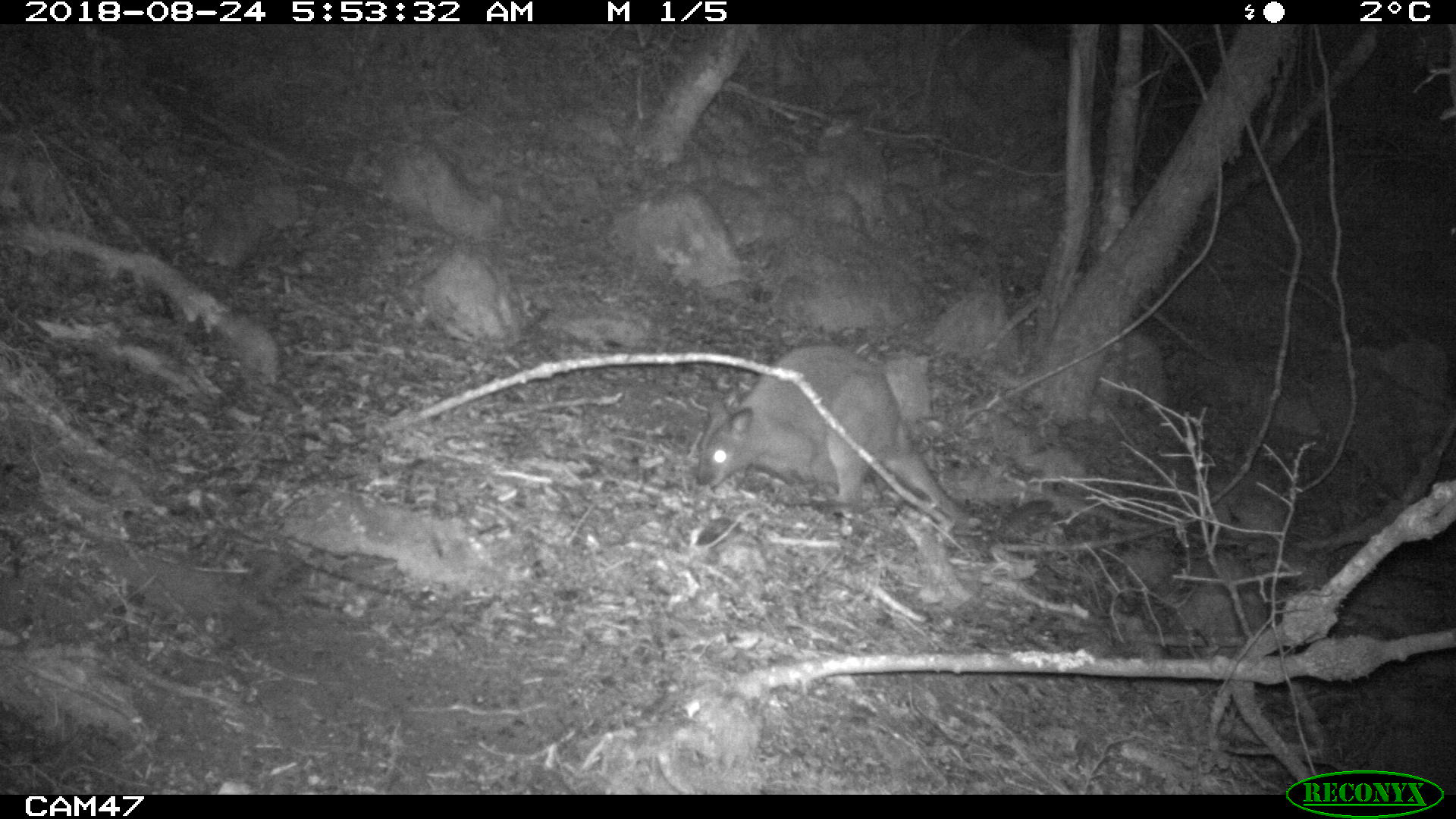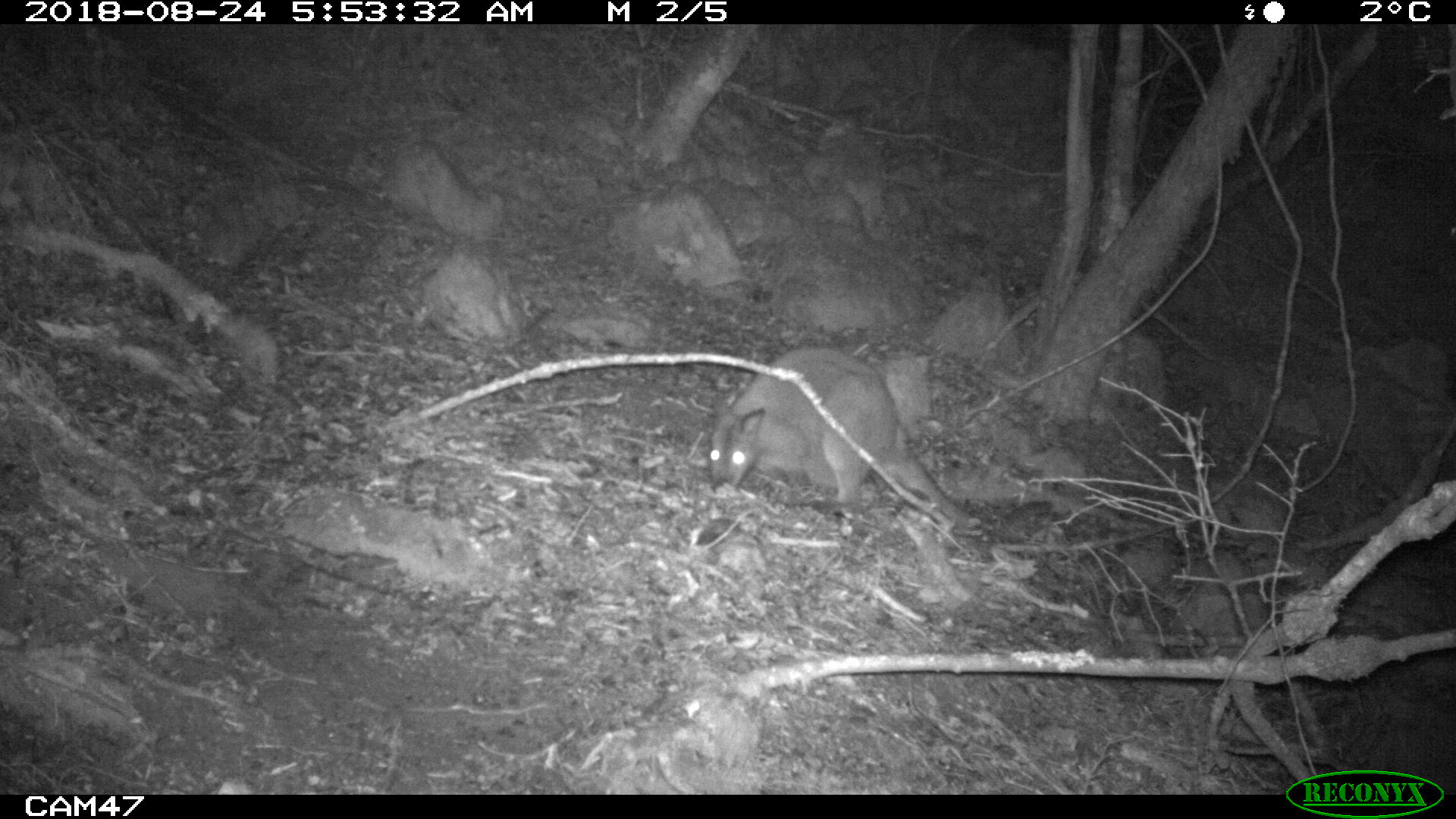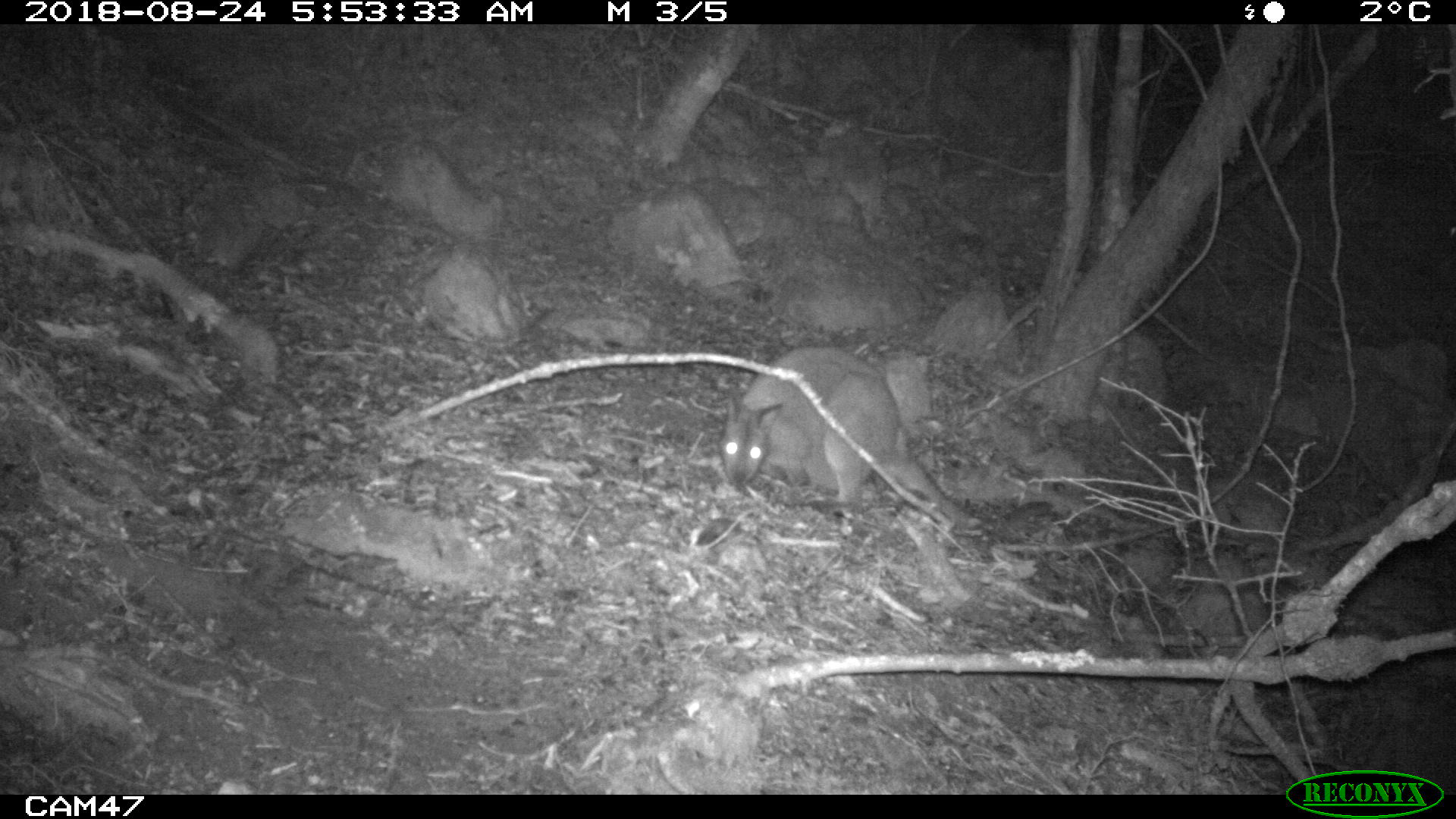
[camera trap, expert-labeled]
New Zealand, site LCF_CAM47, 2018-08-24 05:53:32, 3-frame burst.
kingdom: Animalia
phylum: Chordata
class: Mammalia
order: Diprotodontia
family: Macropodidae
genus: Notamacropus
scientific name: Notamacropus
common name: wallaby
Wallaby (Notamacropus).